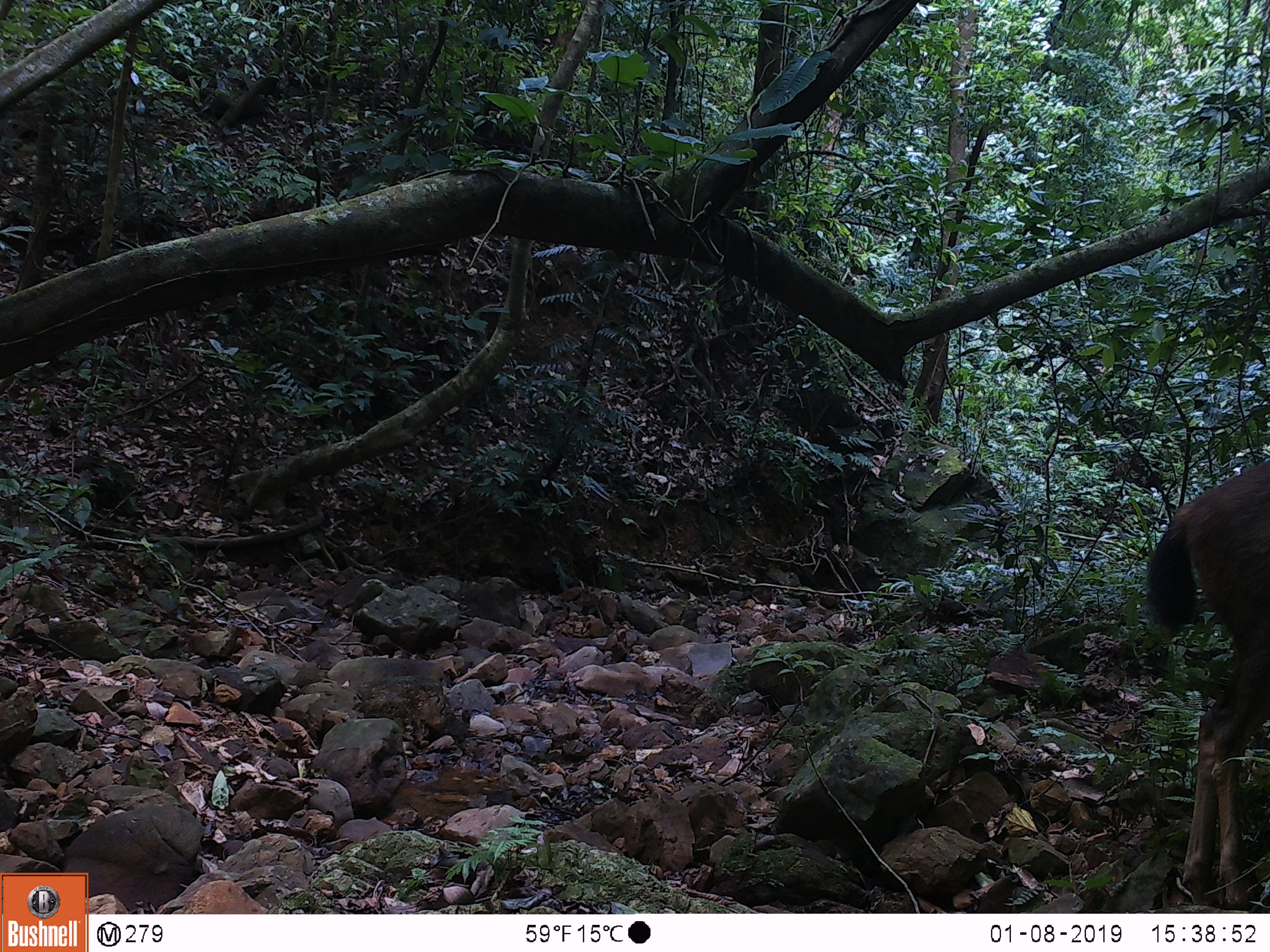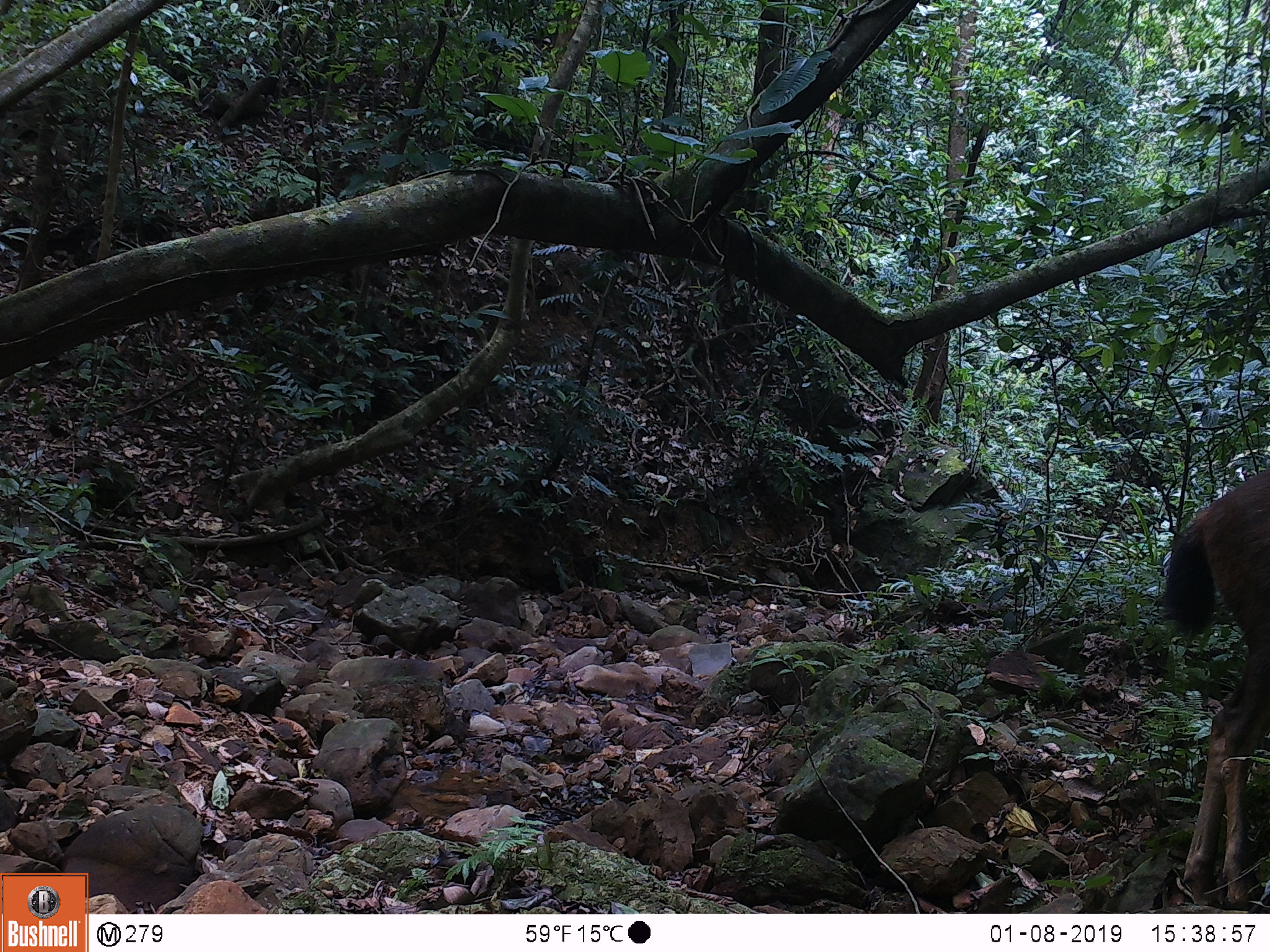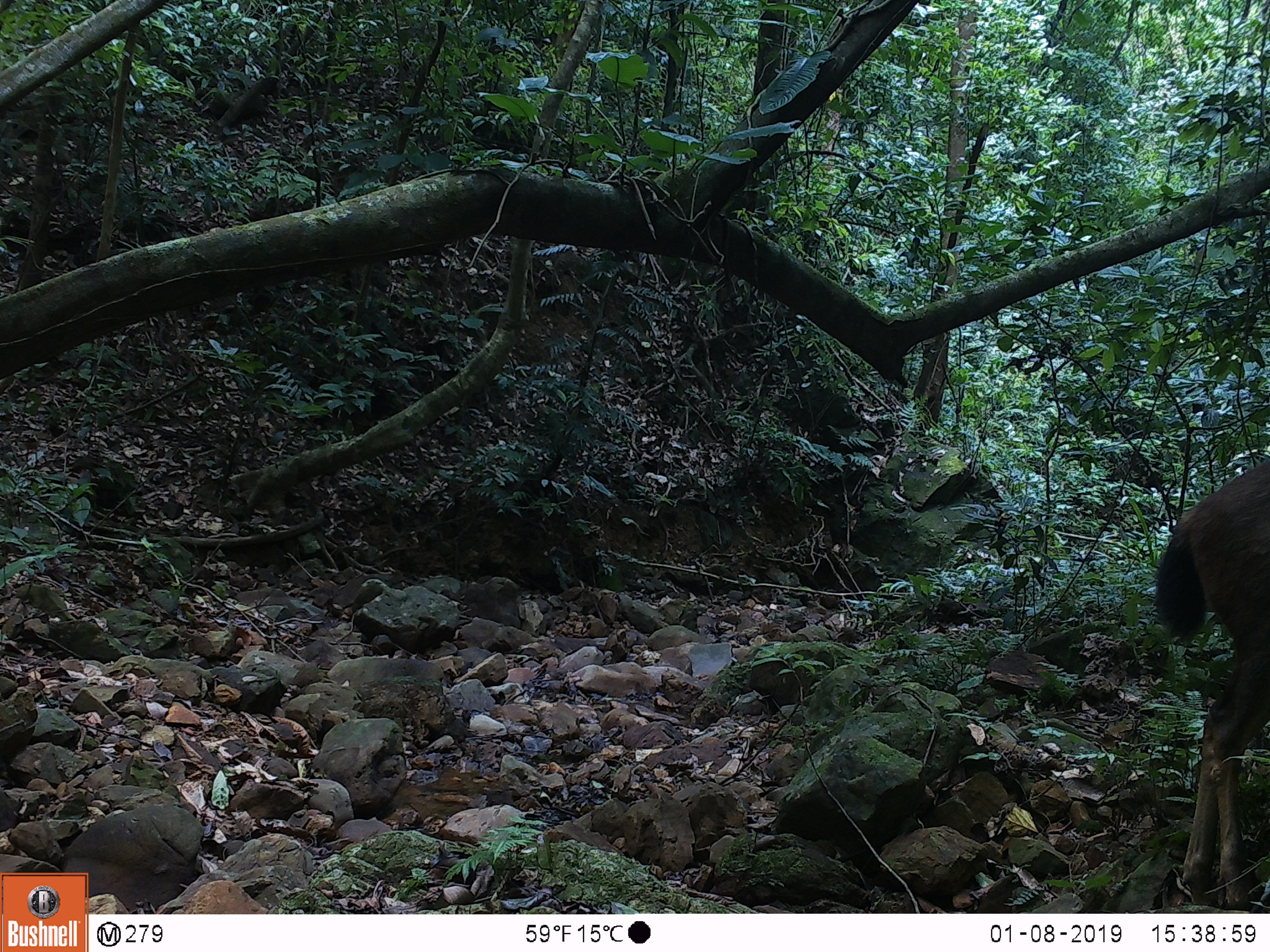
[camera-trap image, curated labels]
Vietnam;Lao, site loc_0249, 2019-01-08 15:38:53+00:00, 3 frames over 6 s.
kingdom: Animalia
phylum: Chordata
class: Mammalia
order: Artiodactyla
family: Cervidae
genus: Rusa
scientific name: Rusa unicolor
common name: sambar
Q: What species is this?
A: Sambar (Rusa unicolor).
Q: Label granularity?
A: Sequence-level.